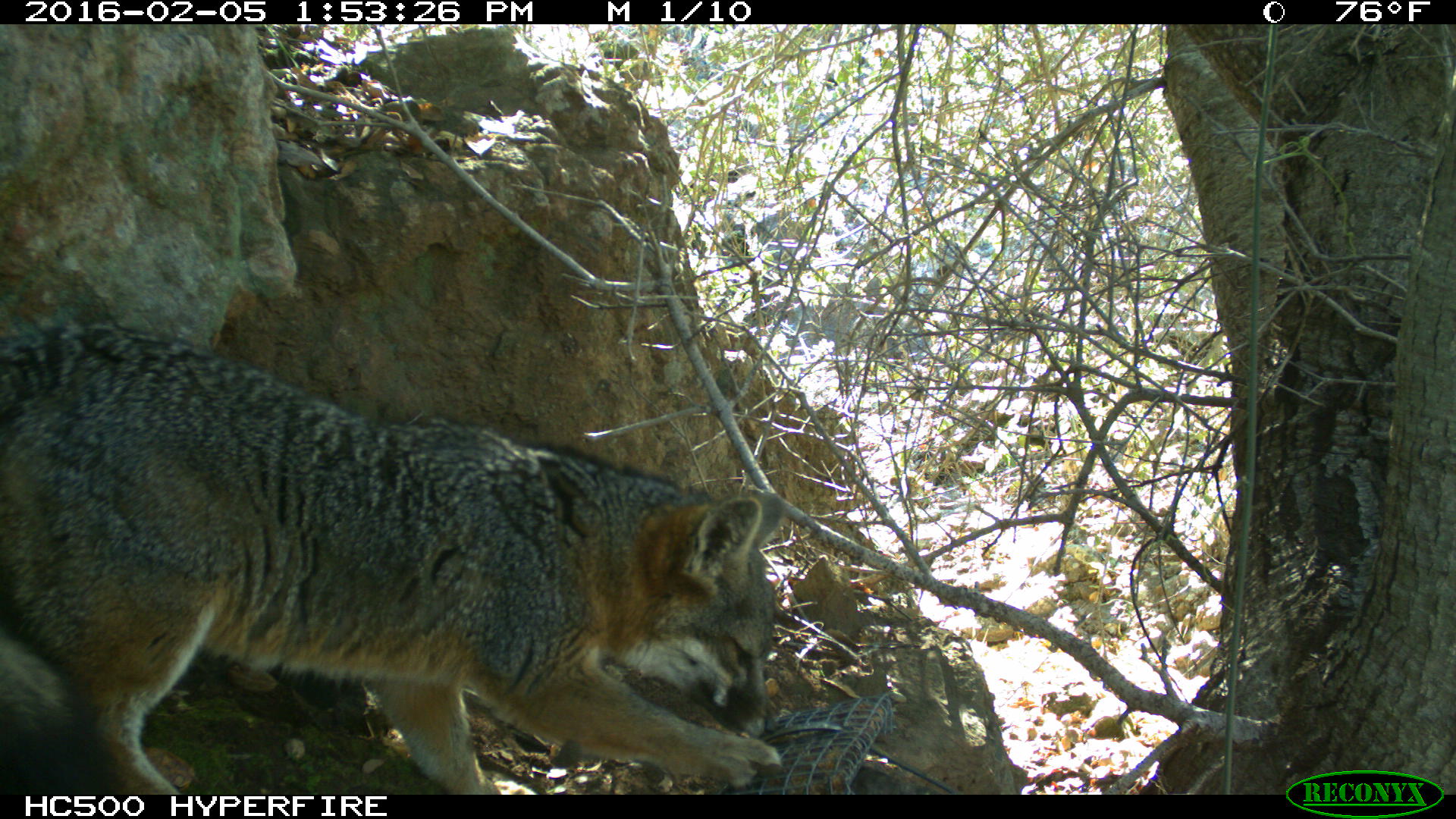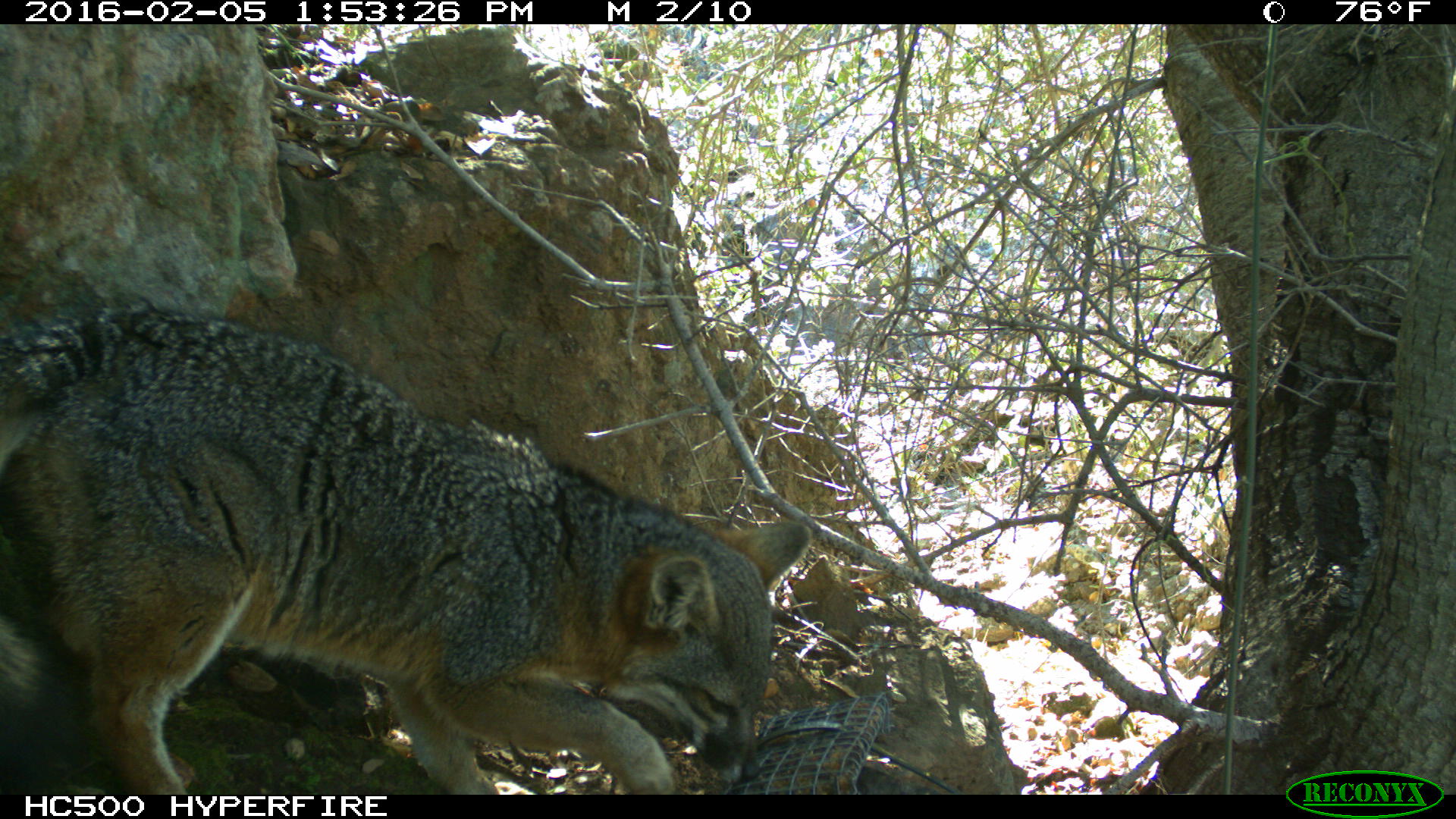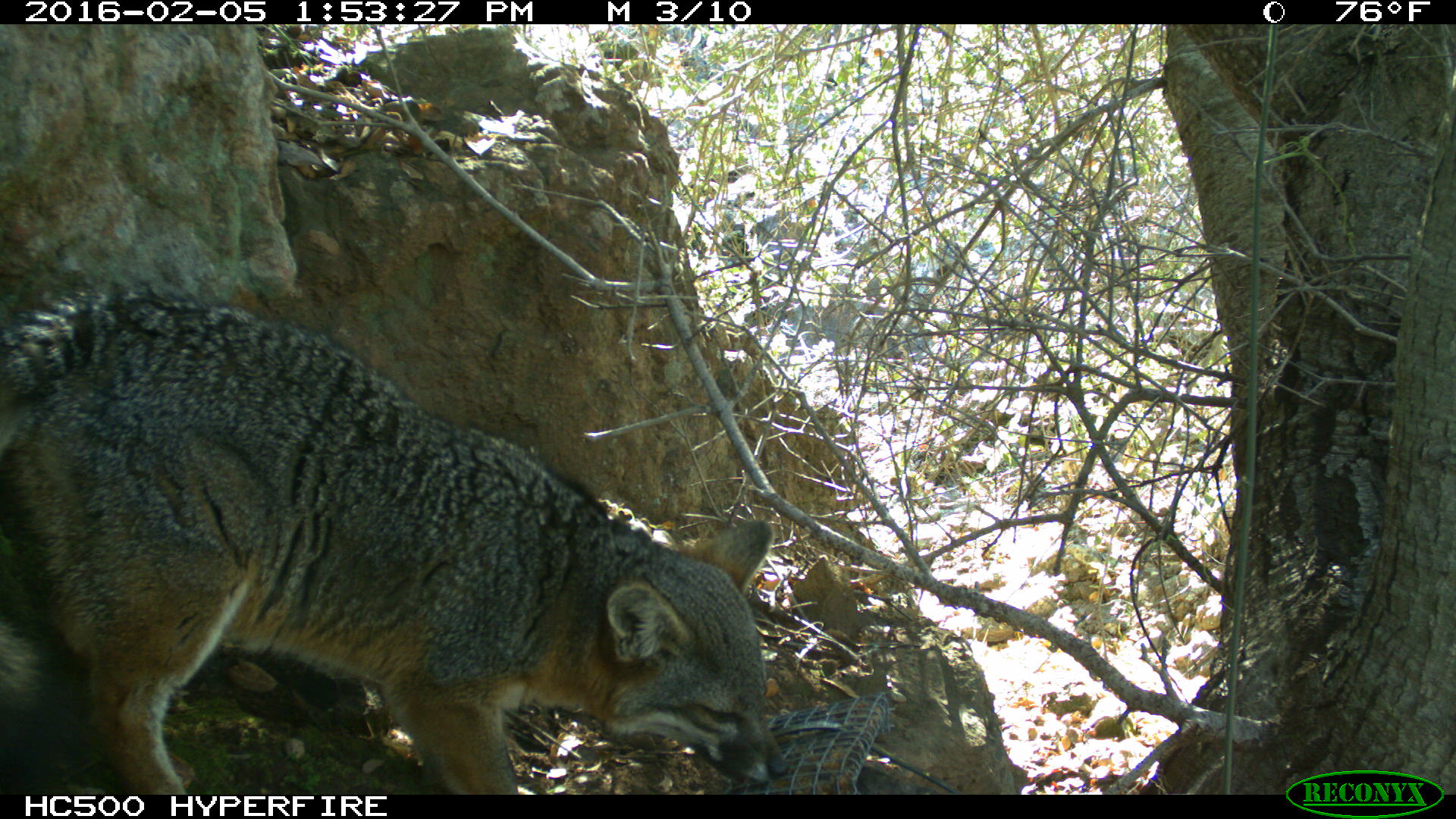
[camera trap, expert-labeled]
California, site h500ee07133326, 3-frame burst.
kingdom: Animalia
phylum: Chordata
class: Mammalia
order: Carnivora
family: Canidae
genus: Urocyon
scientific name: Urocyon littoralis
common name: island fox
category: fox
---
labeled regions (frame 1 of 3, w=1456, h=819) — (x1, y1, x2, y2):
fox: (0, 322, 786, 794)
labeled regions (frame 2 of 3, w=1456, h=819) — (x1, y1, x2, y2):
fox: (0, 295, 811, 794)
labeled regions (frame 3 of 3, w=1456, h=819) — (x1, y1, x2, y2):
fox: (0, 283, 789, 793)